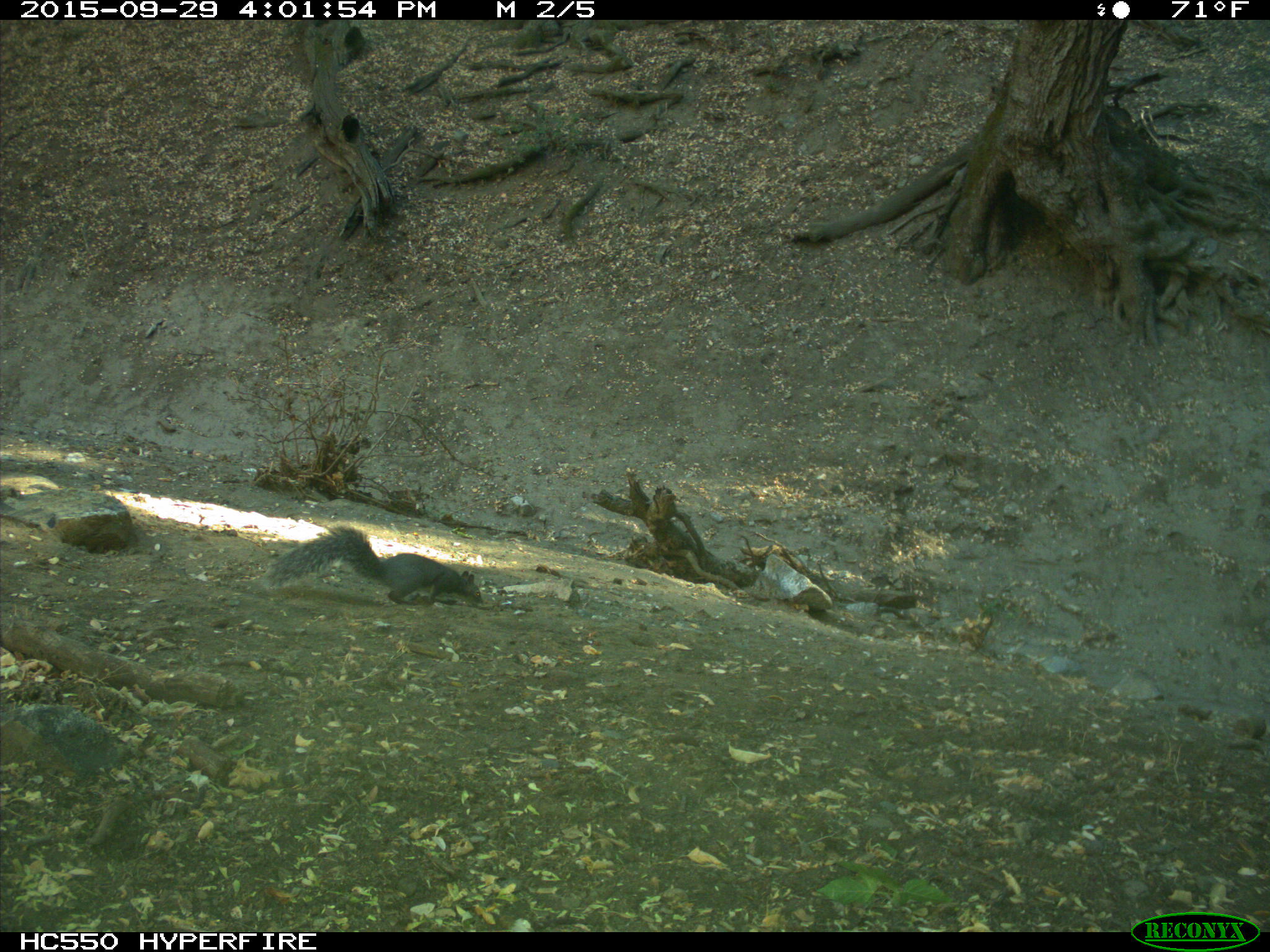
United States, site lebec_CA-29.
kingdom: Animalia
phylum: Chordata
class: Mammalia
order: Rodentia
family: Sciuridae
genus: Sciurus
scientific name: Sciurus carolinensis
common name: eastern gray squirrel